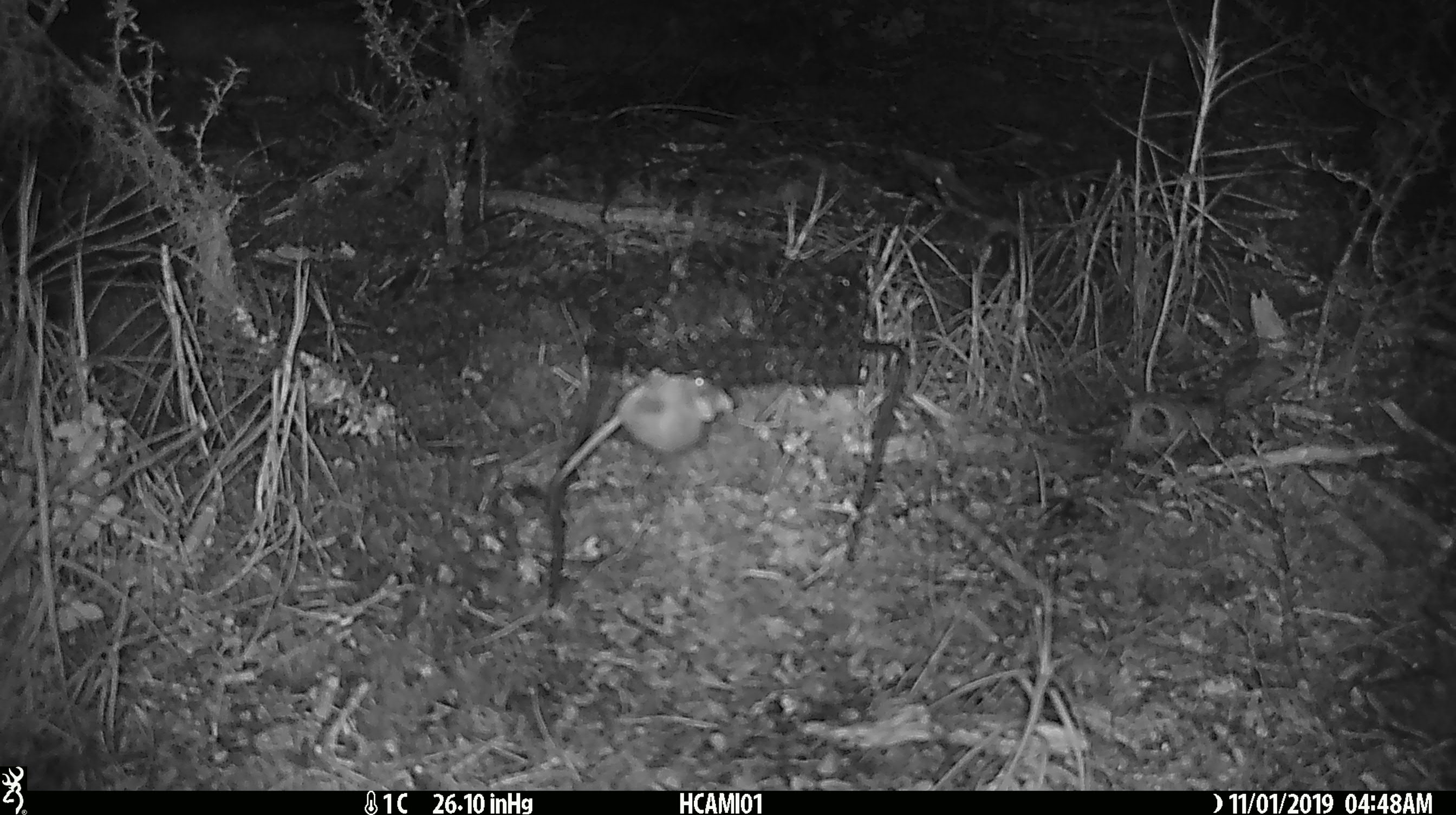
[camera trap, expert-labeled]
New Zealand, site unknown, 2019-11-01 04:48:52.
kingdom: Animalia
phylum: Chordata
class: Mammalia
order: Rodentia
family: Muridae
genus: Mus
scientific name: Mus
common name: mouse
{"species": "mouse (Mus)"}